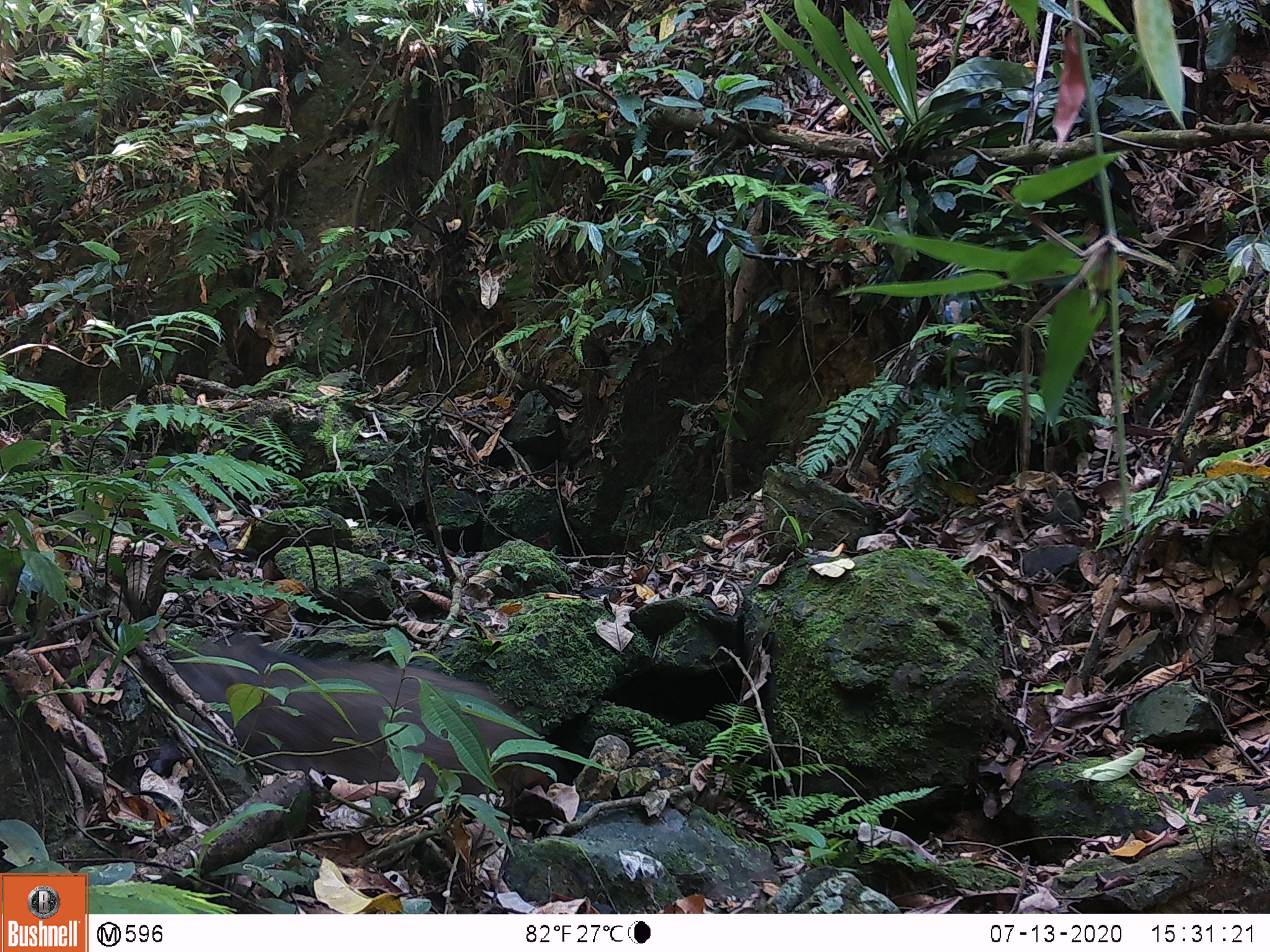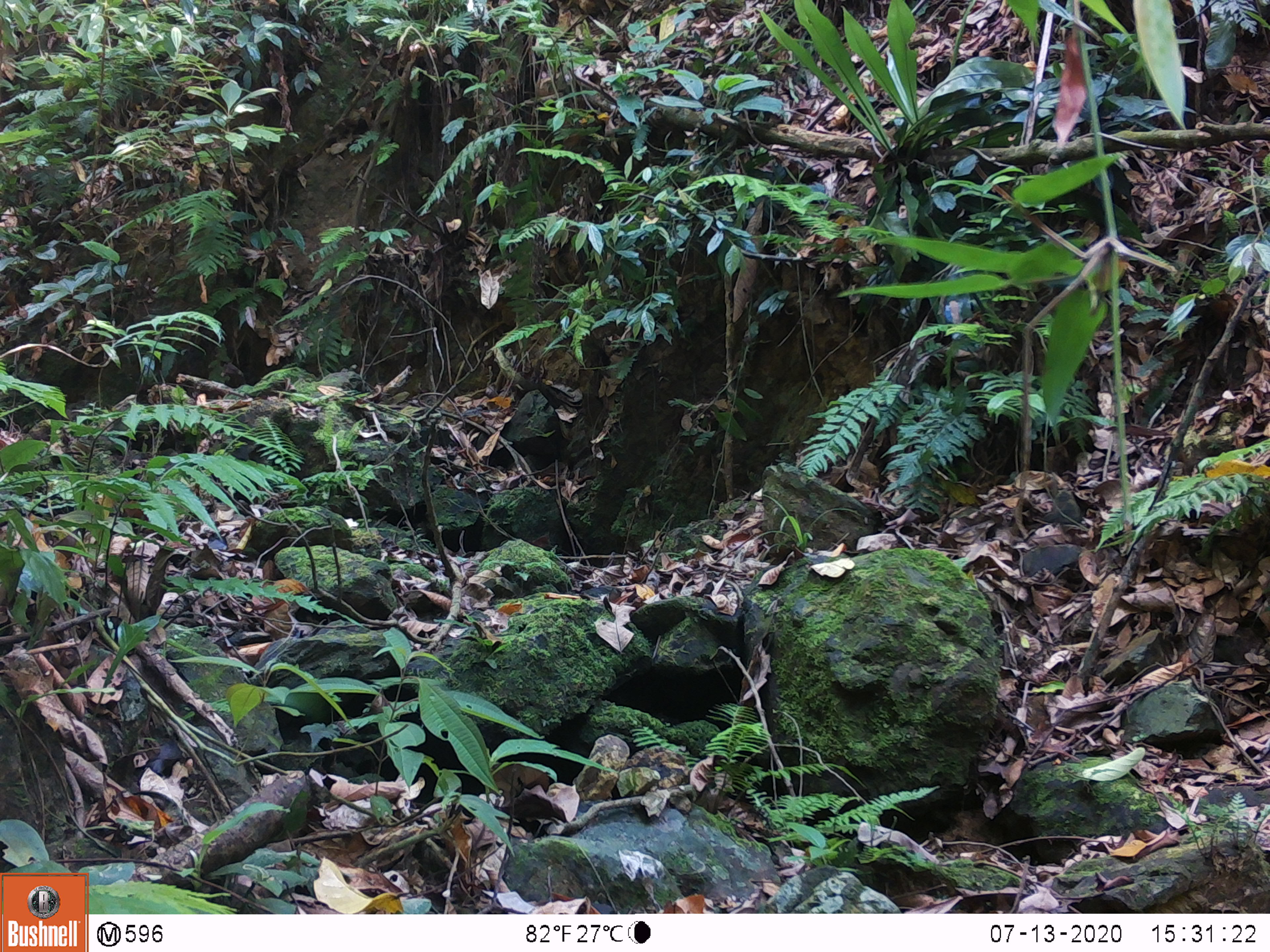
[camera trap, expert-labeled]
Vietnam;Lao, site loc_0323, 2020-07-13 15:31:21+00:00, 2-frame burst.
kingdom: Animalia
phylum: Chordata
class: Mammalia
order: Artiodactyla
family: Suidae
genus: Sus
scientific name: Sus scrofa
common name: eurasian wild pig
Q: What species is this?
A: Eurasian wild pig (Sus scrofa).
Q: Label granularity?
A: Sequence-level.